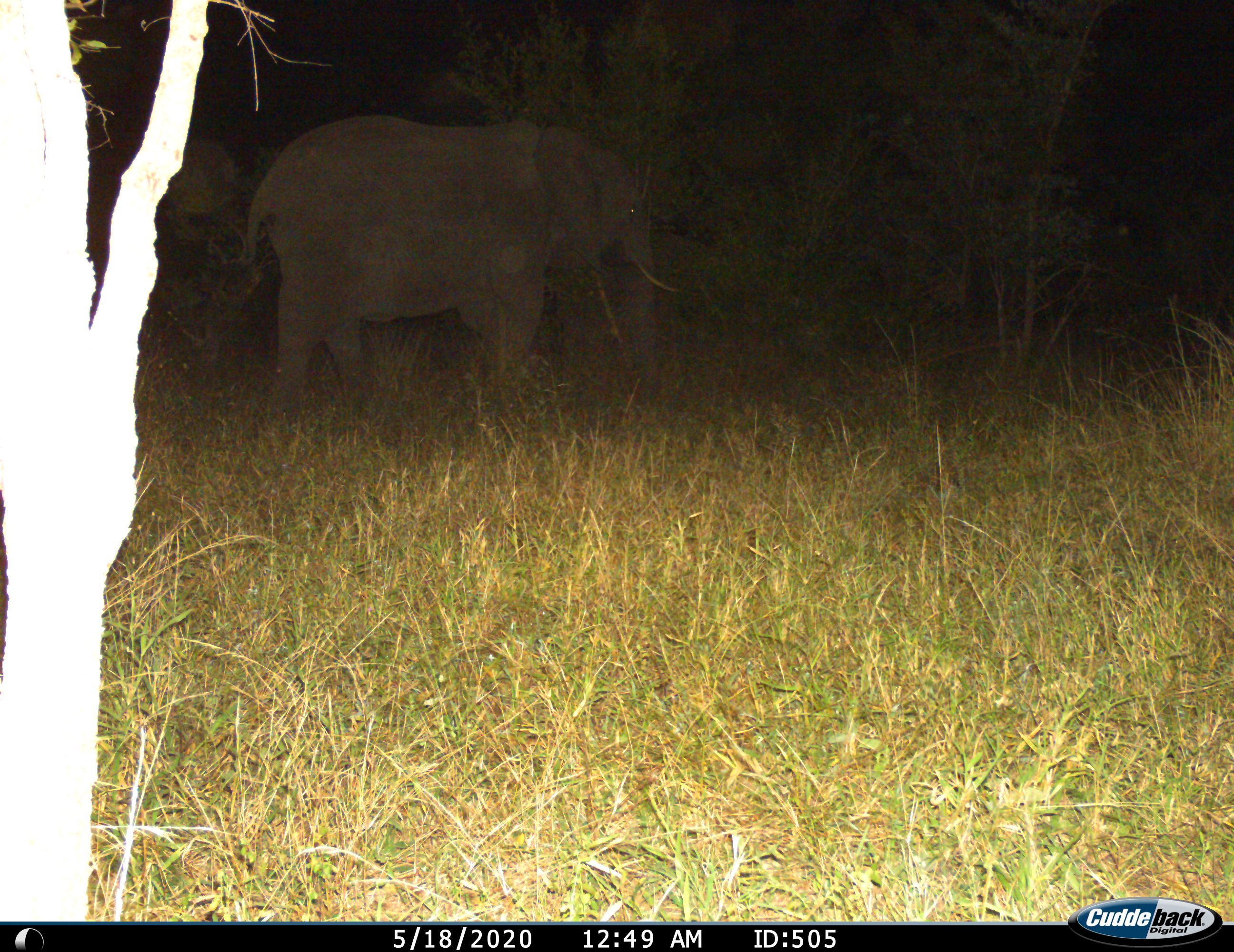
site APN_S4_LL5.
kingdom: Animalia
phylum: Chordata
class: Mammalia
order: Proboscidea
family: Elephantidae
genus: Loxodonta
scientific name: Loxodonta africana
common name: african bush elephant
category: elephant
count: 1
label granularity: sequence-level